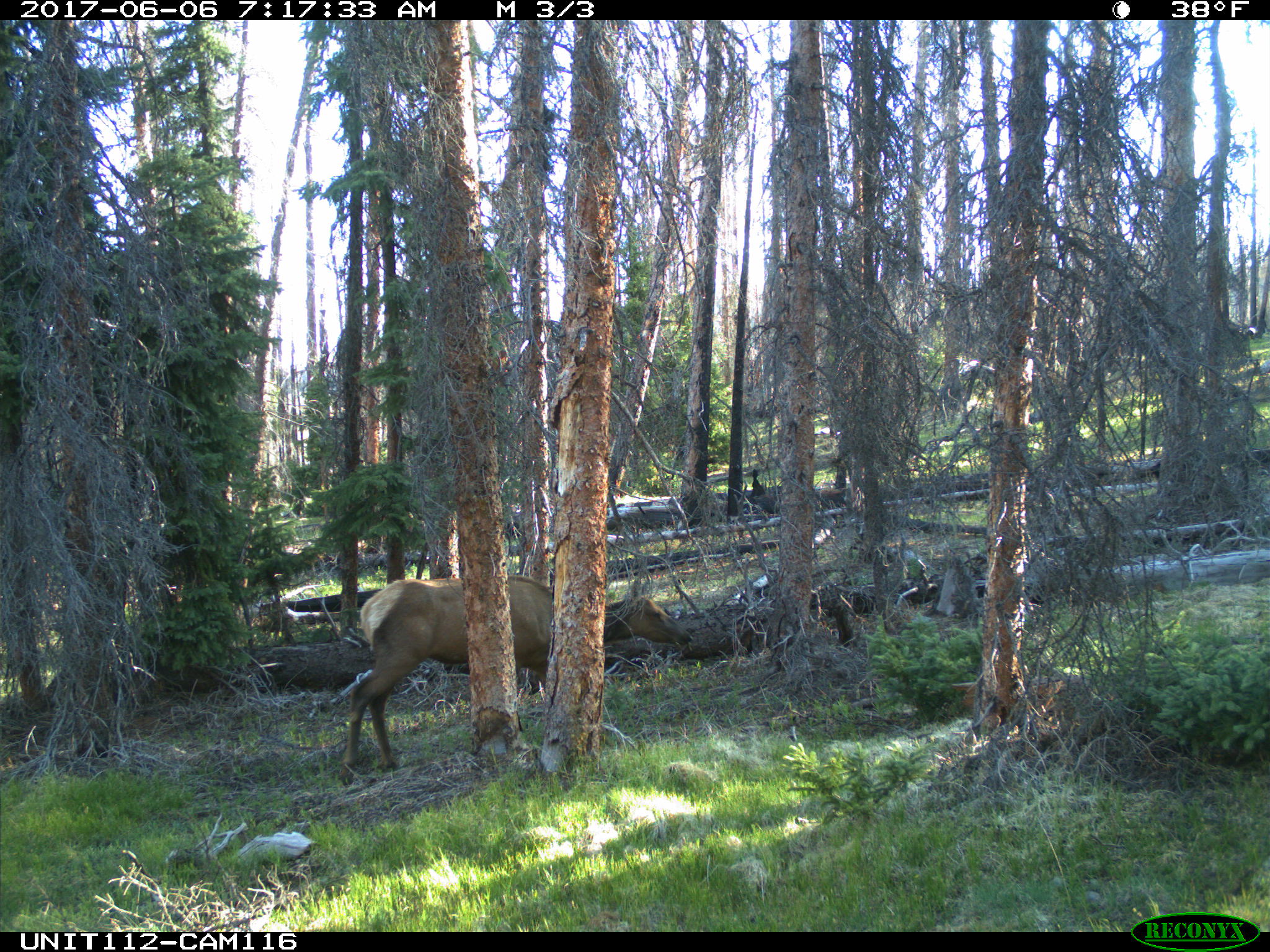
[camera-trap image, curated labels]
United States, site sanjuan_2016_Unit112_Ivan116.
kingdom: Animalia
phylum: Chordata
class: Mammalia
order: Artiodactyla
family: Cervidae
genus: Cervus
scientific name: Cervus elaphus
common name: red deer